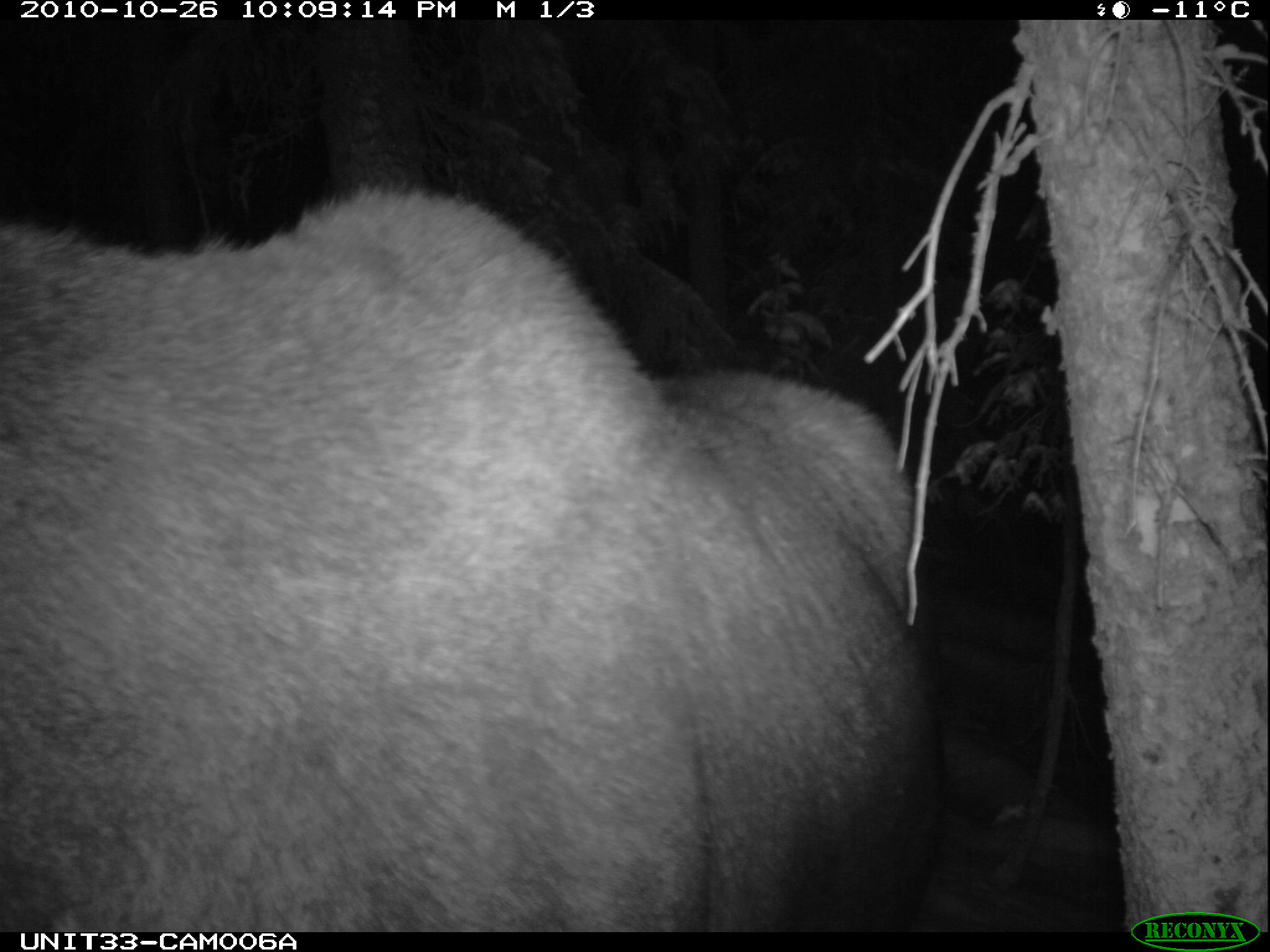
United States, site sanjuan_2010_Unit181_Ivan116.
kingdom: Animalia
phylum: Chordata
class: Mammalia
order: Artiodactyla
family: Cervidae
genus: Alces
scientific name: Alces alces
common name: moose